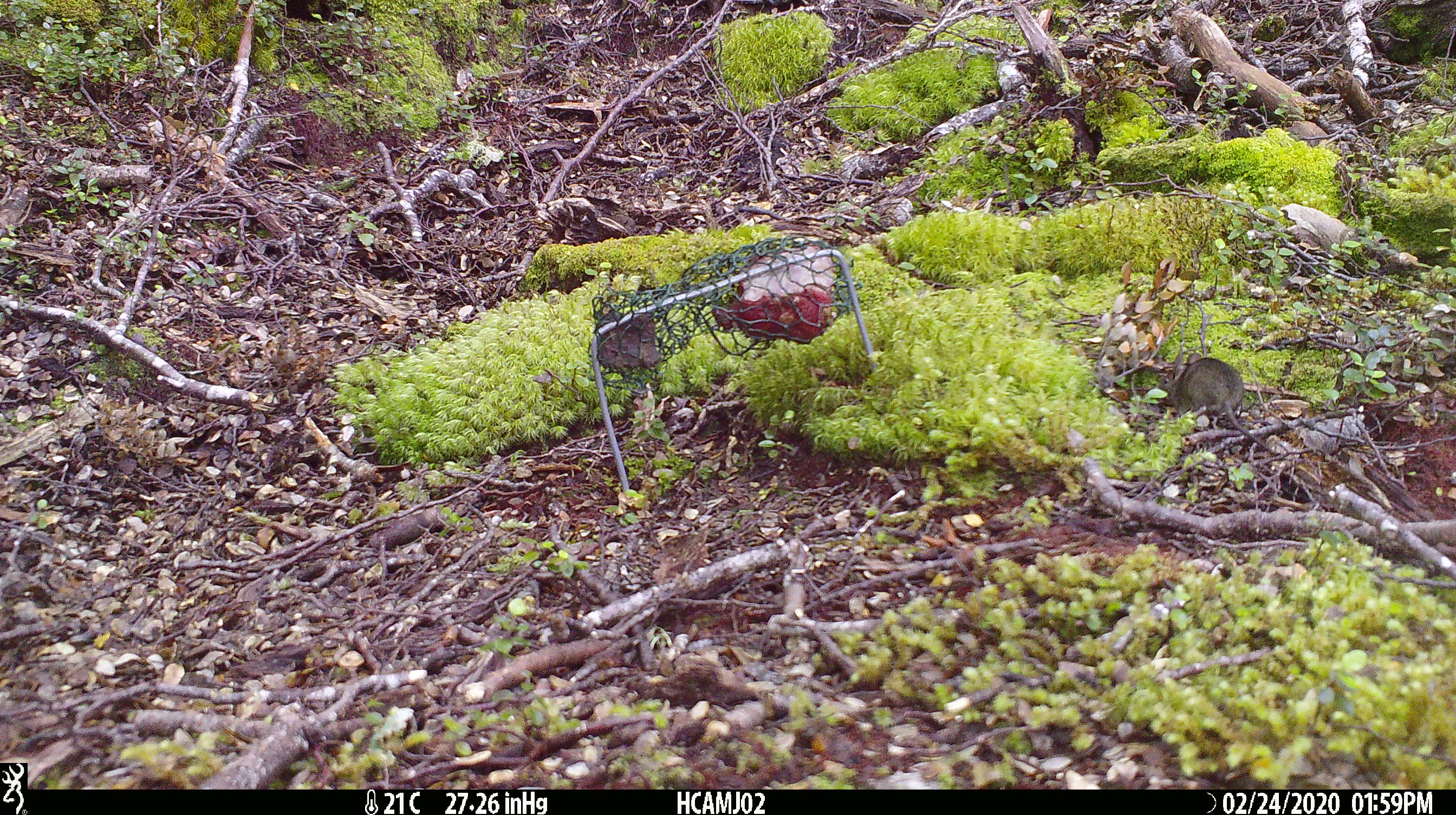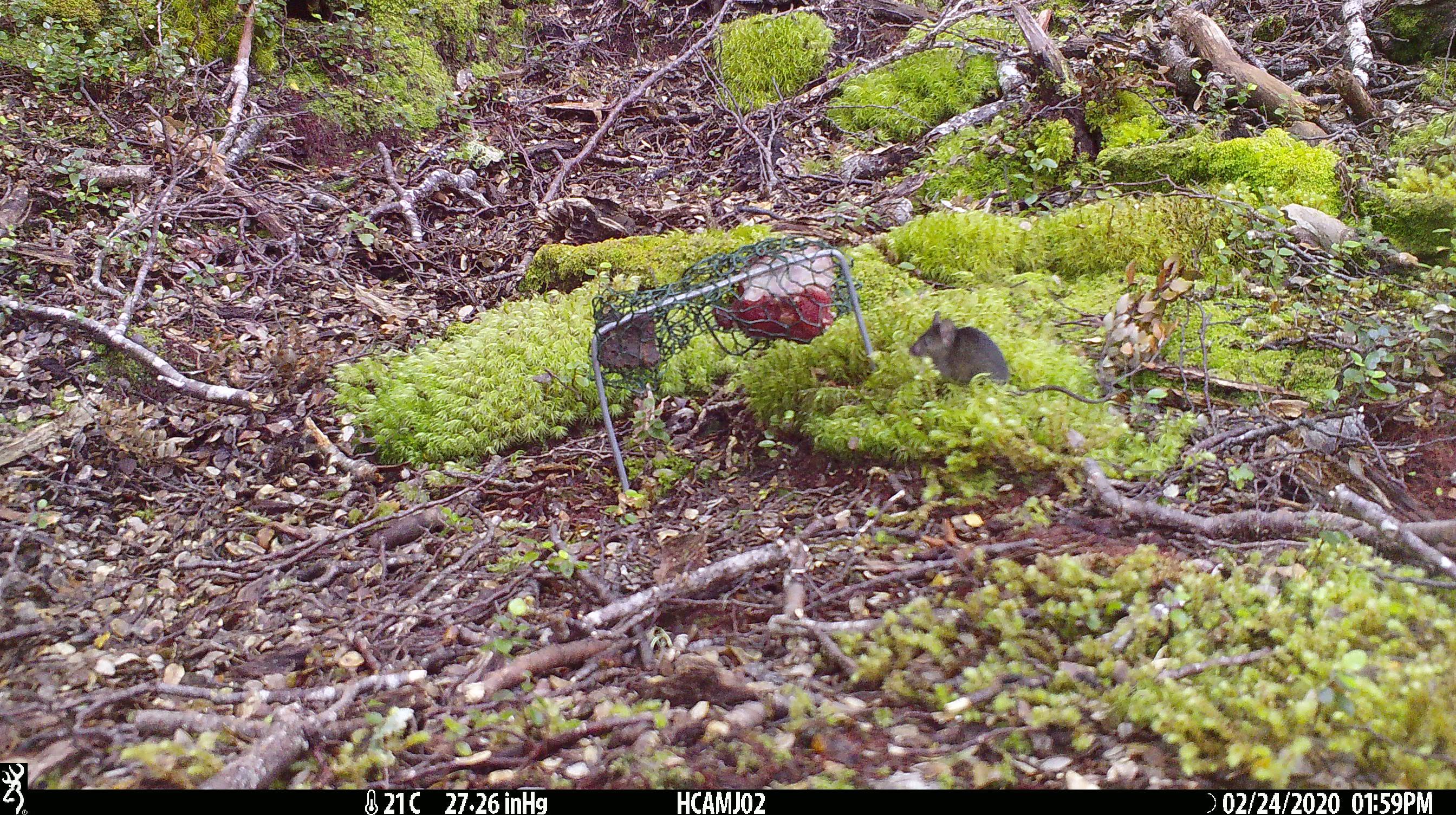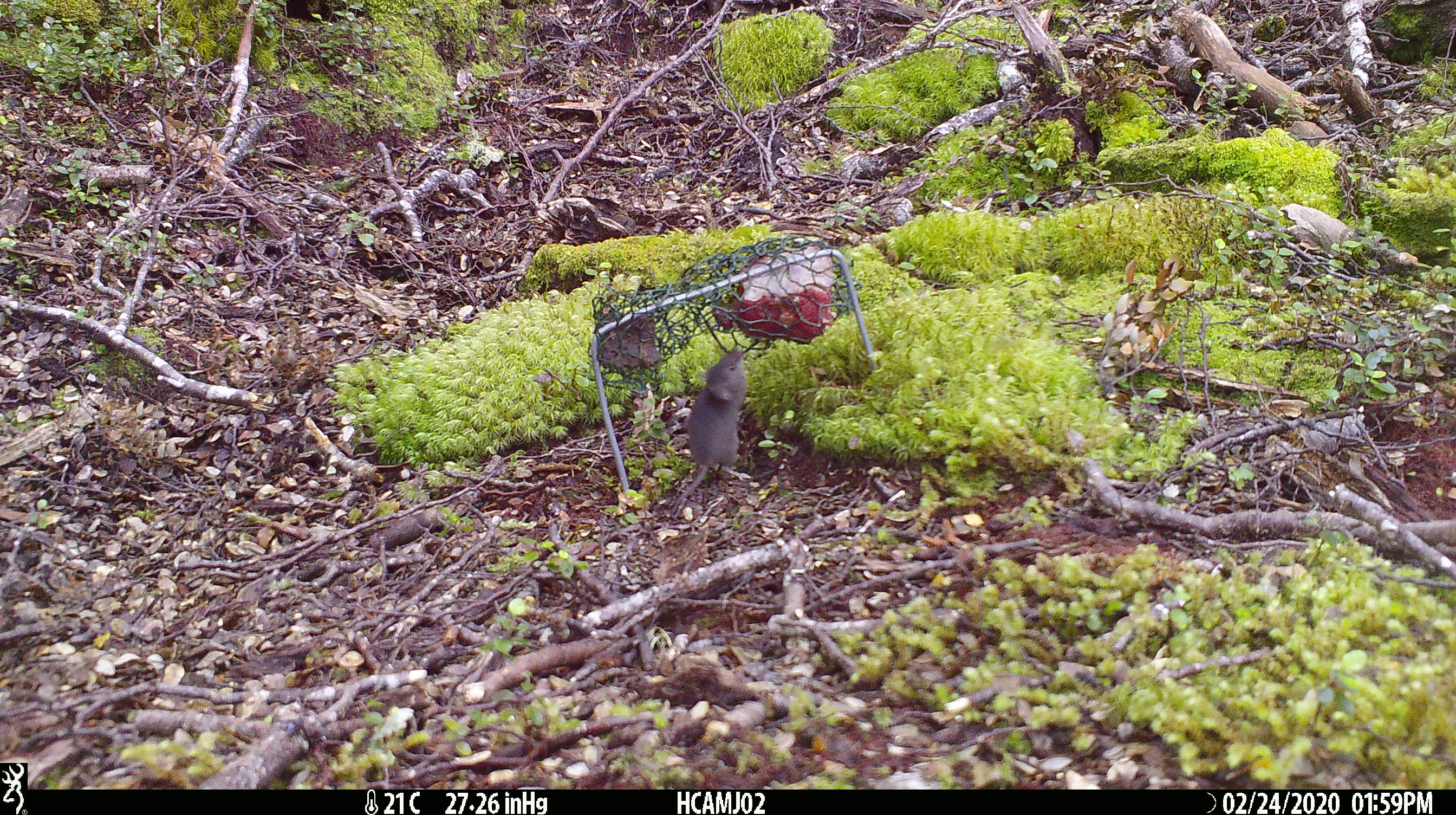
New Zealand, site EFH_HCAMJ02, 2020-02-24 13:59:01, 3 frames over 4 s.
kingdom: Animalia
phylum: Chordata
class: Mammalia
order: Rodentia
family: Muridae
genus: Mus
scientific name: Mus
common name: mouse